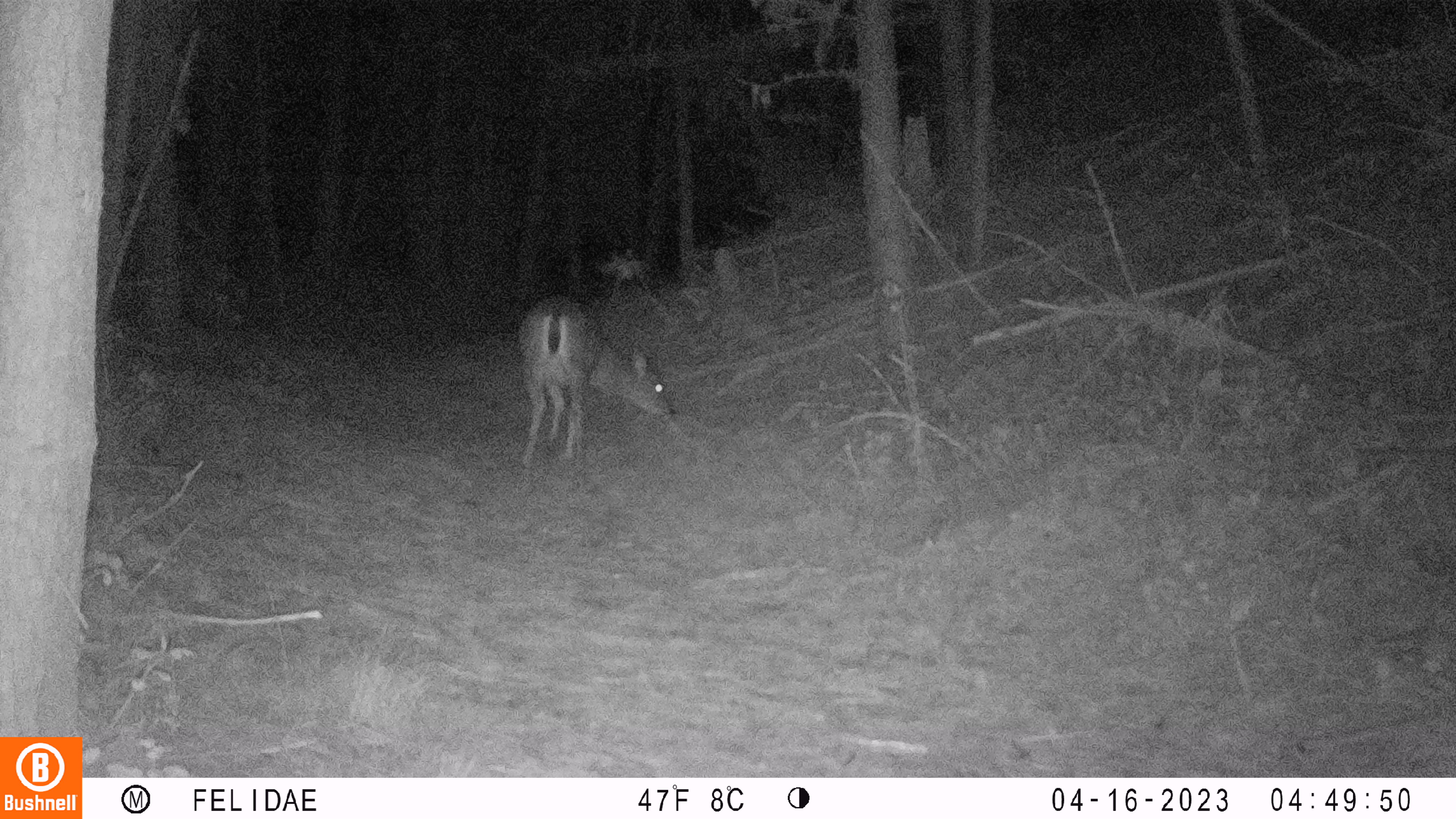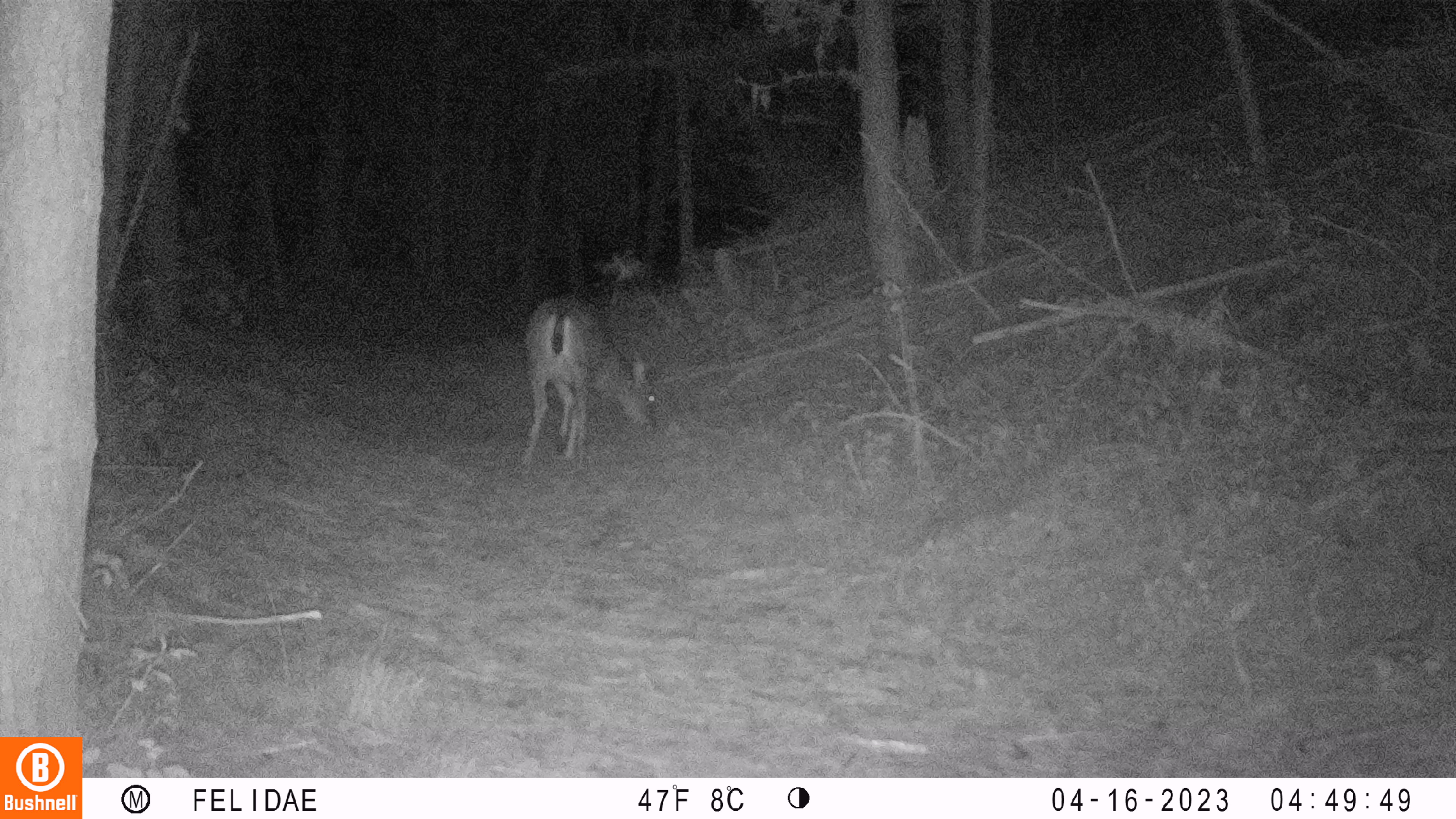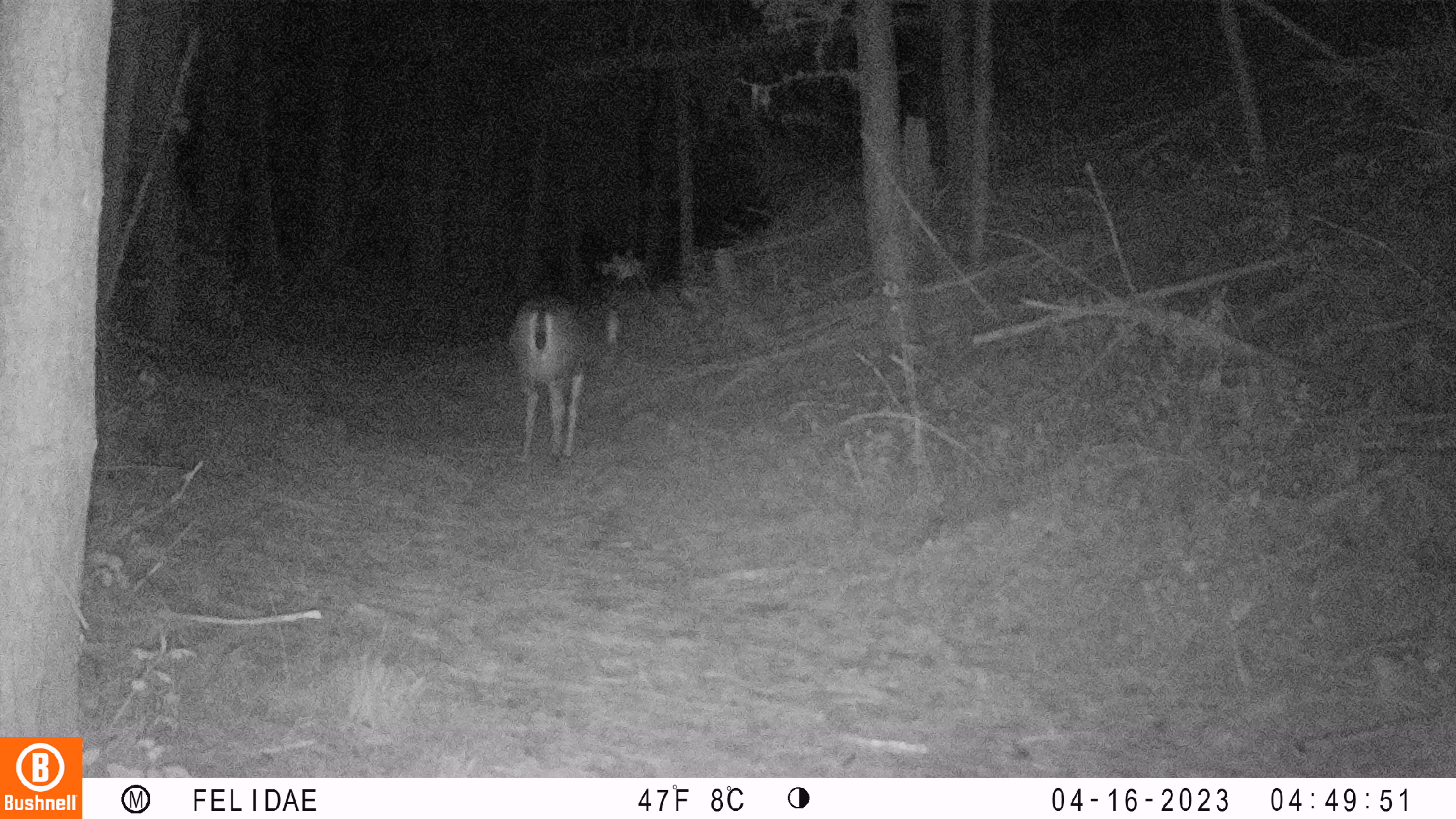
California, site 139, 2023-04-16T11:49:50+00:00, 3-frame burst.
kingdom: Animalia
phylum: Chordata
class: Mammalia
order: Artiodactyla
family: Cervidae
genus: Odocoileus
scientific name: Odocoileus hemionus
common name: mule deer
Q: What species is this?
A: Mule deer (Odocoileus hemionus).